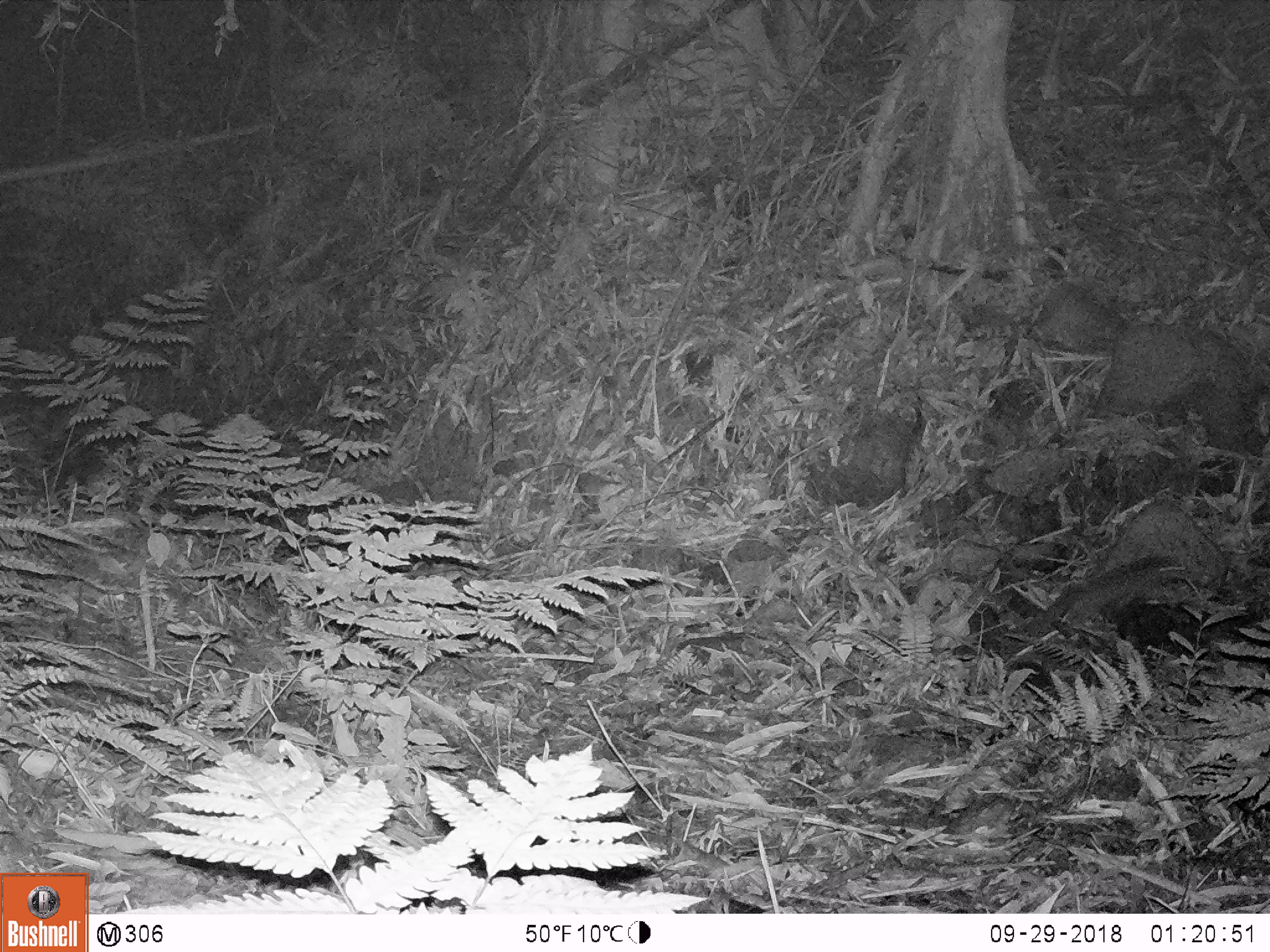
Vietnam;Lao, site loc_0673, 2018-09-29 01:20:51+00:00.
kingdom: Animalia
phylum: Chordata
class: Mammalia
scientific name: Mammalia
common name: mammal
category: unidentified small mammal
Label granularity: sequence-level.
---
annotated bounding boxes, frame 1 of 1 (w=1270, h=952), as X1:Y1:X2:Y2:
unidentified small mammal: 1022:551:1182:634